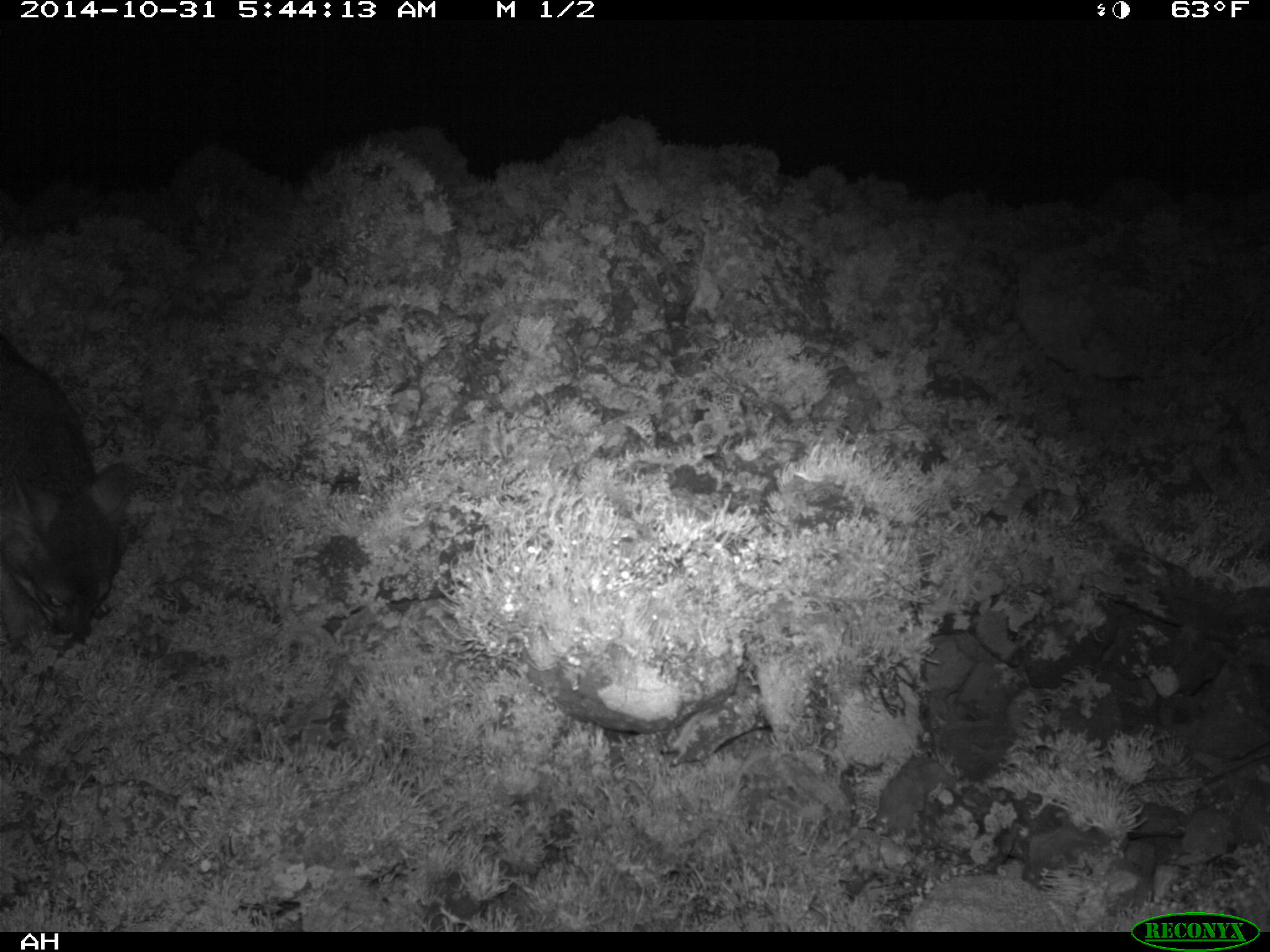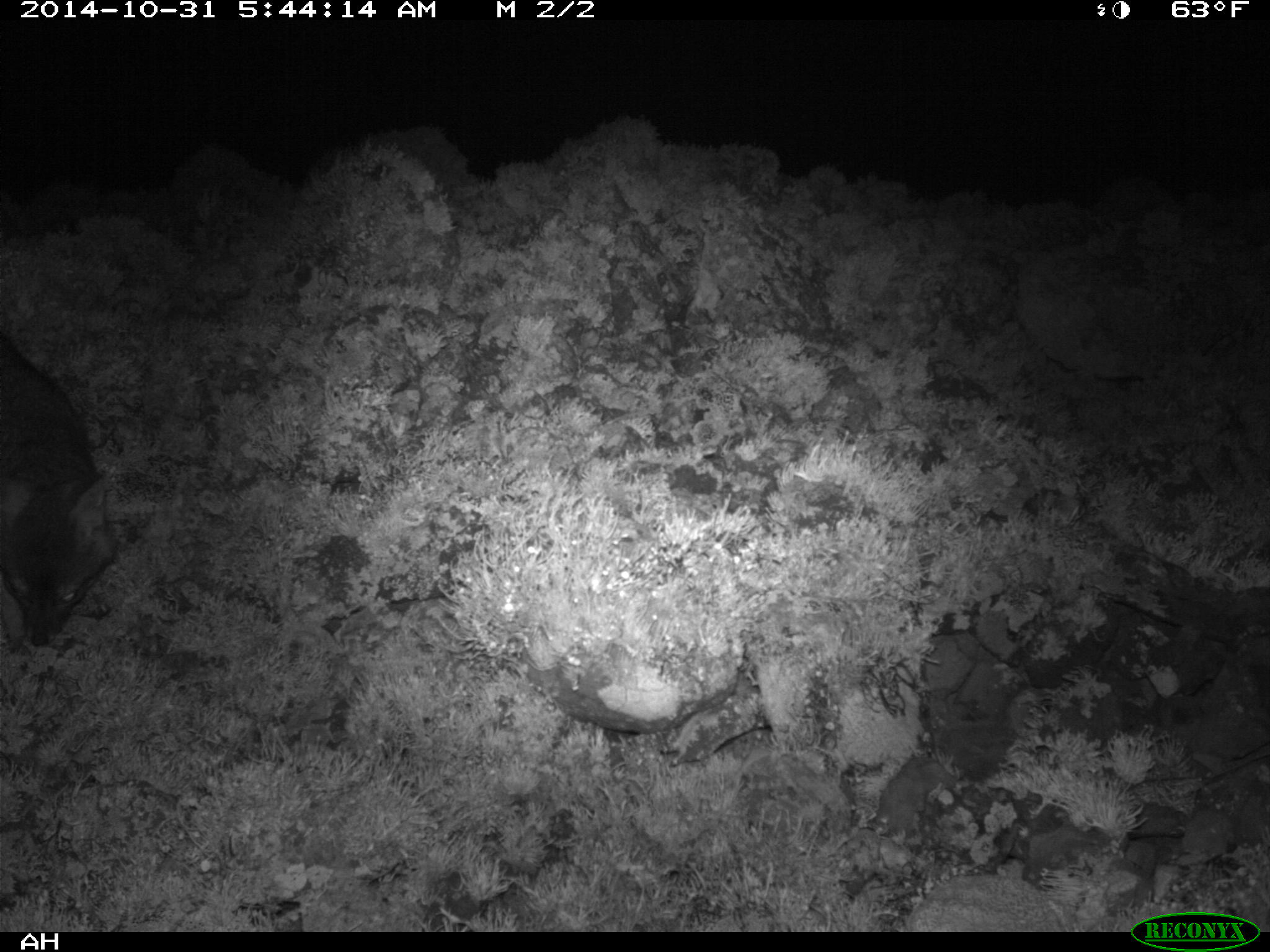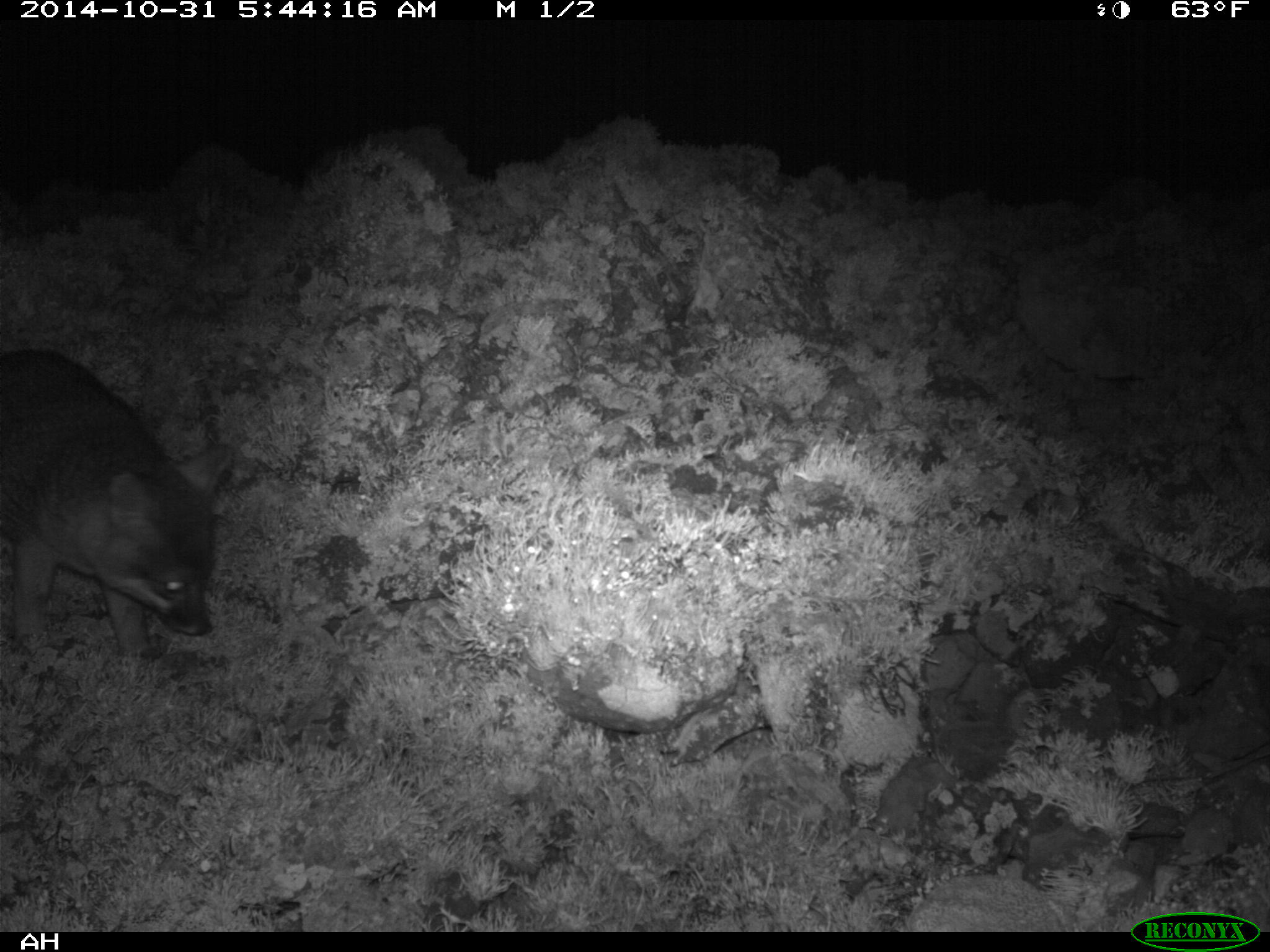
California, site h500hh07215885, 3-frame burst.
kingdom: Animalia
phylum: Chordata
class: Mammalia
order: Carnivora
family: Canidae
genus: Urocyon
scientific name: Urocyon littoralis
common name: island fox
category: fox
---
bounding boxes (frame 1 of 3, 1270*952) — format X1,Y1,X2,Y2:
fox: 0,332,125,654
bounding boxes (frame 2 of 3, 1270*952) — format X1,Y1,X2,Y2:
fox: 0,333,113,654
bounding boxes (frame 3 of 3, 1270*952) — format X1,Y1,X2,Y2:
fox: 0,348,232,661